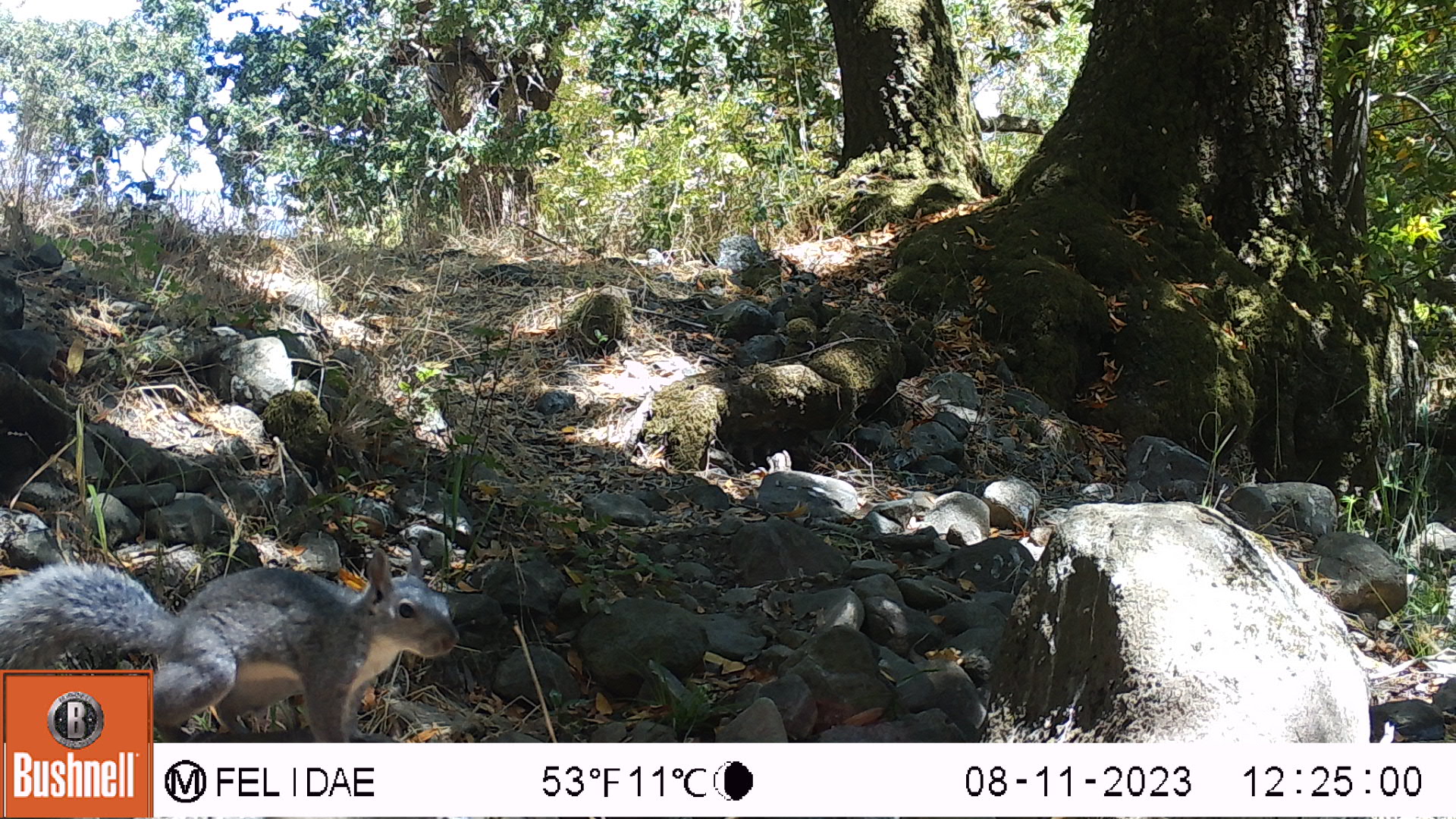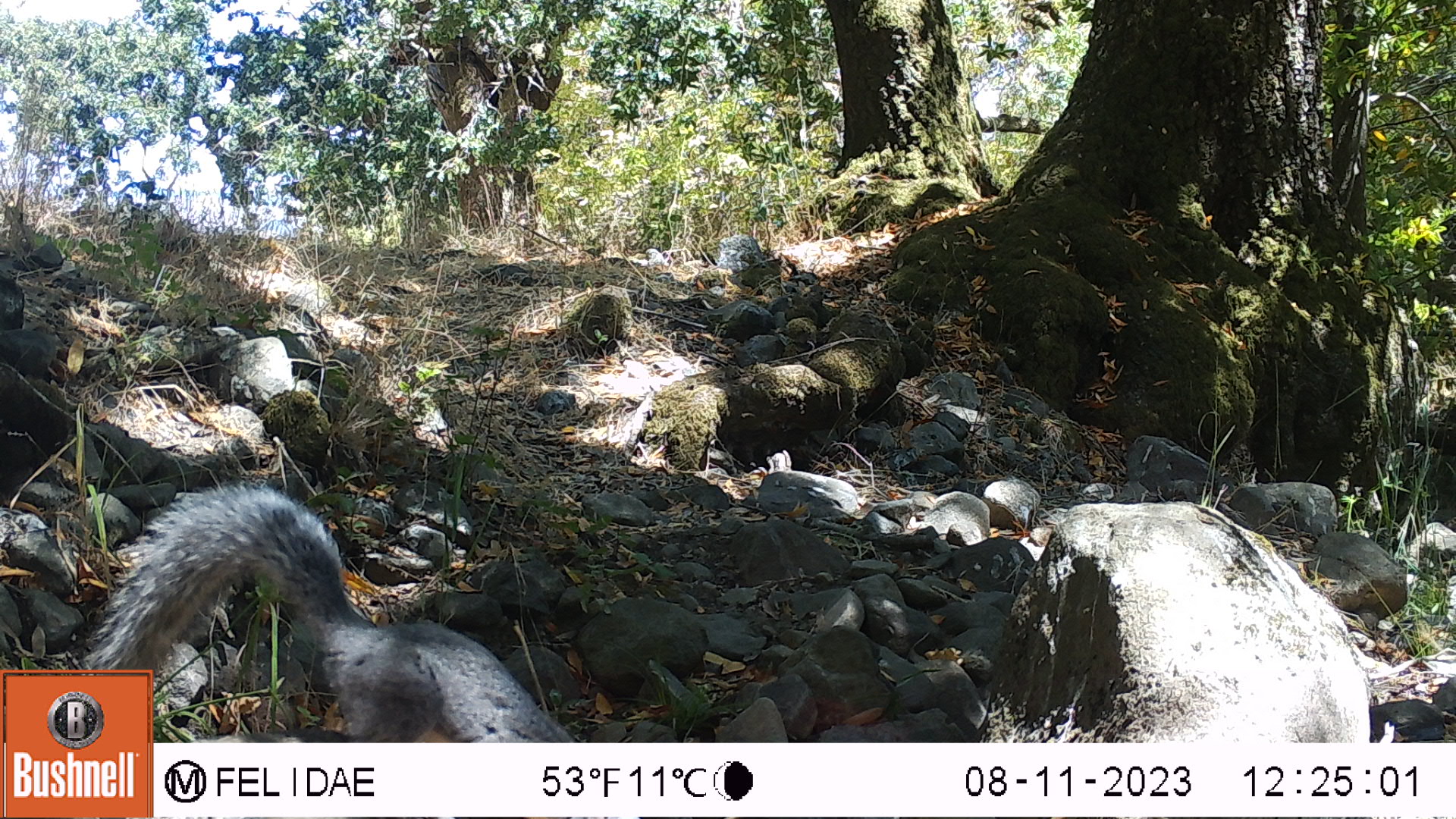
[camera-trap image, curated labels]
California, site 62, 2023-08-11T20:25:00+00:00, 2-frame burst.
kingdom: Animalia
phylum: Chordata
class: Mammalia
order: Rodentia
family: Sciuridae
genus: Sciurus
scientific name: Sciurus griseus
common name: western gray squirrel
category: western grey squirrel